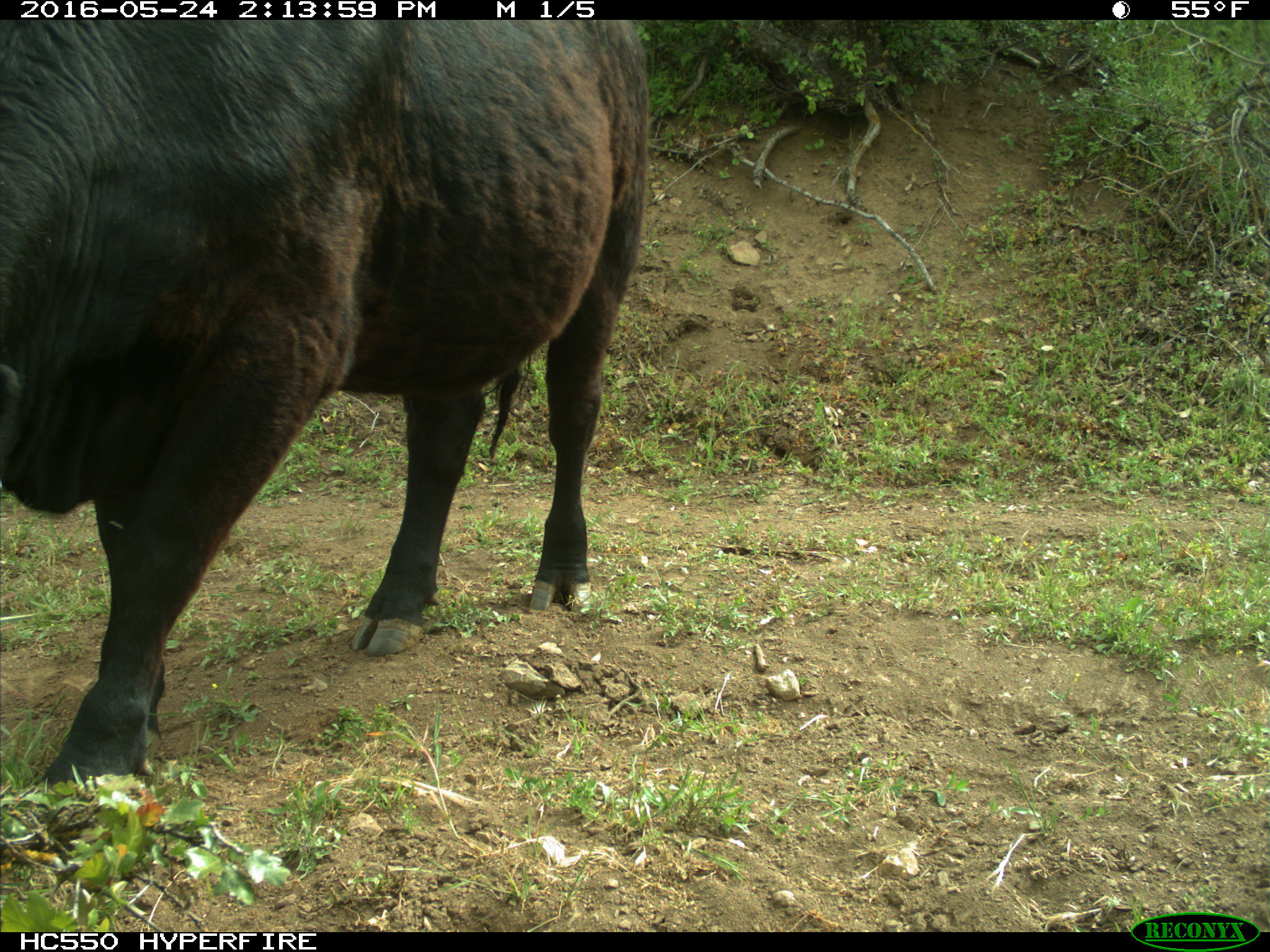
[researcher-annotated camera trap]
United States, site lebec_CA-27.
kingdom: Animalia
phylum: Chordata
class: Mammalia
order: Artiodactyla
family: Bovidae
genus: Bos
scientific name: Bos taurus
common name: domestic cow